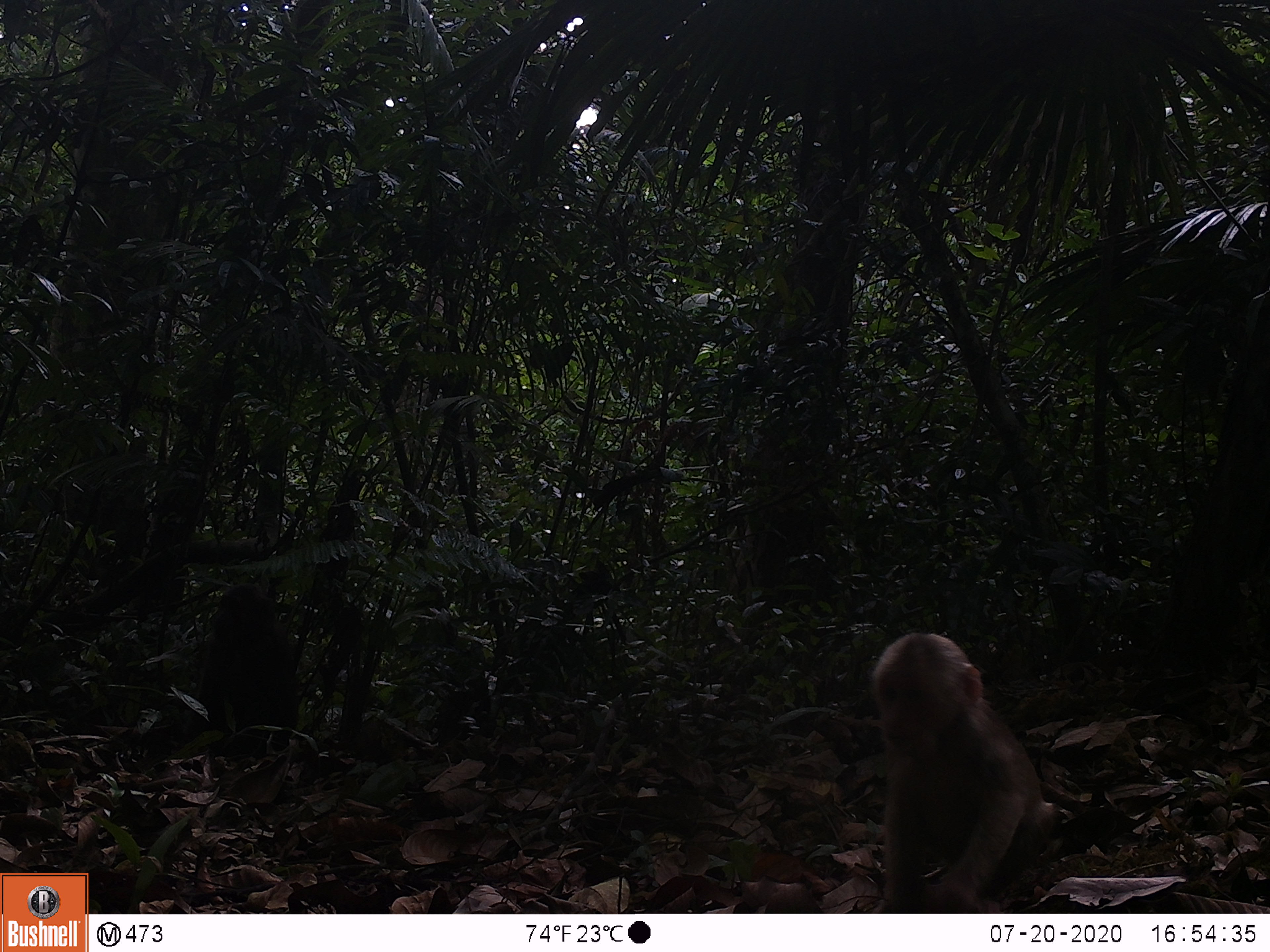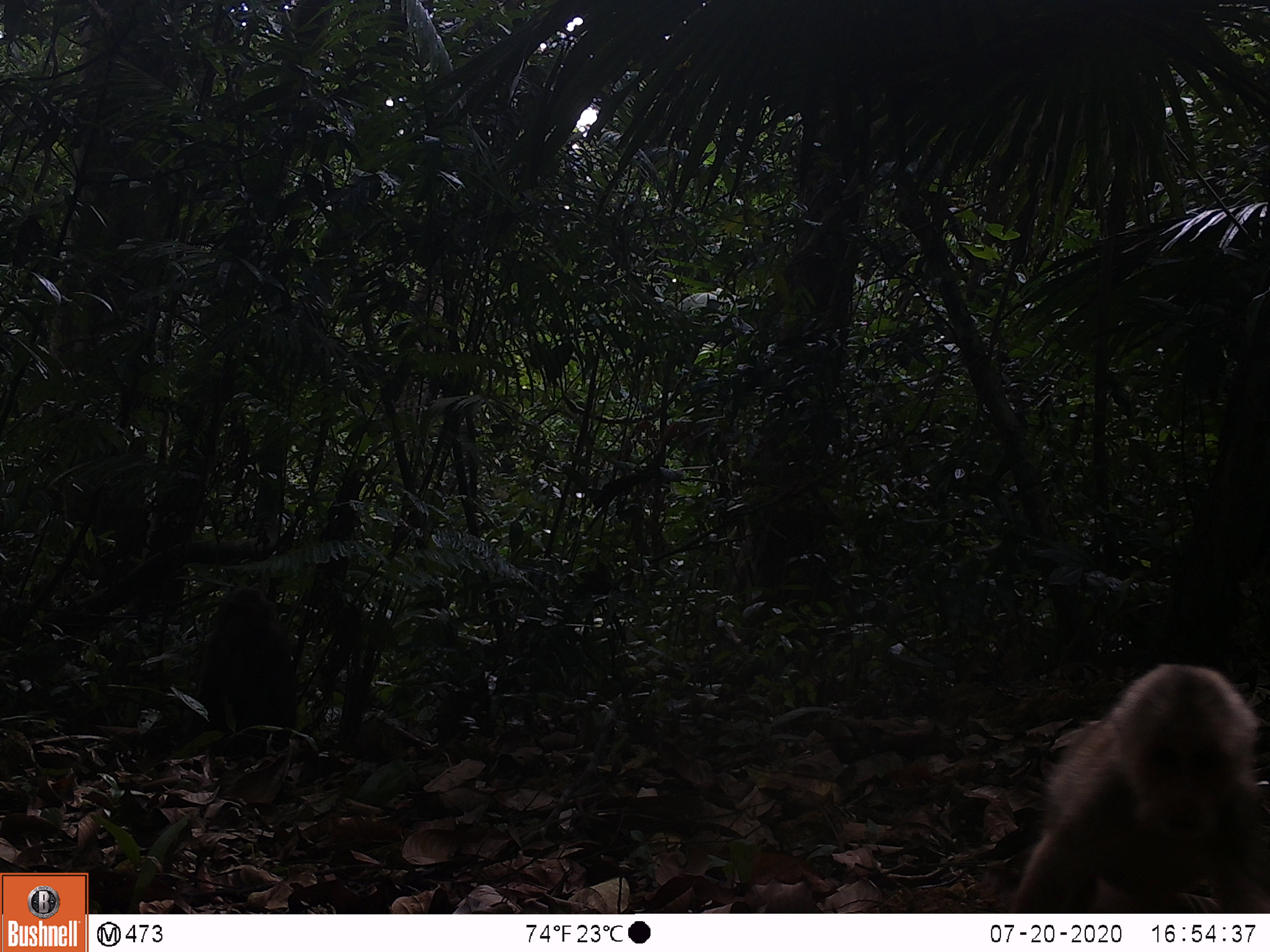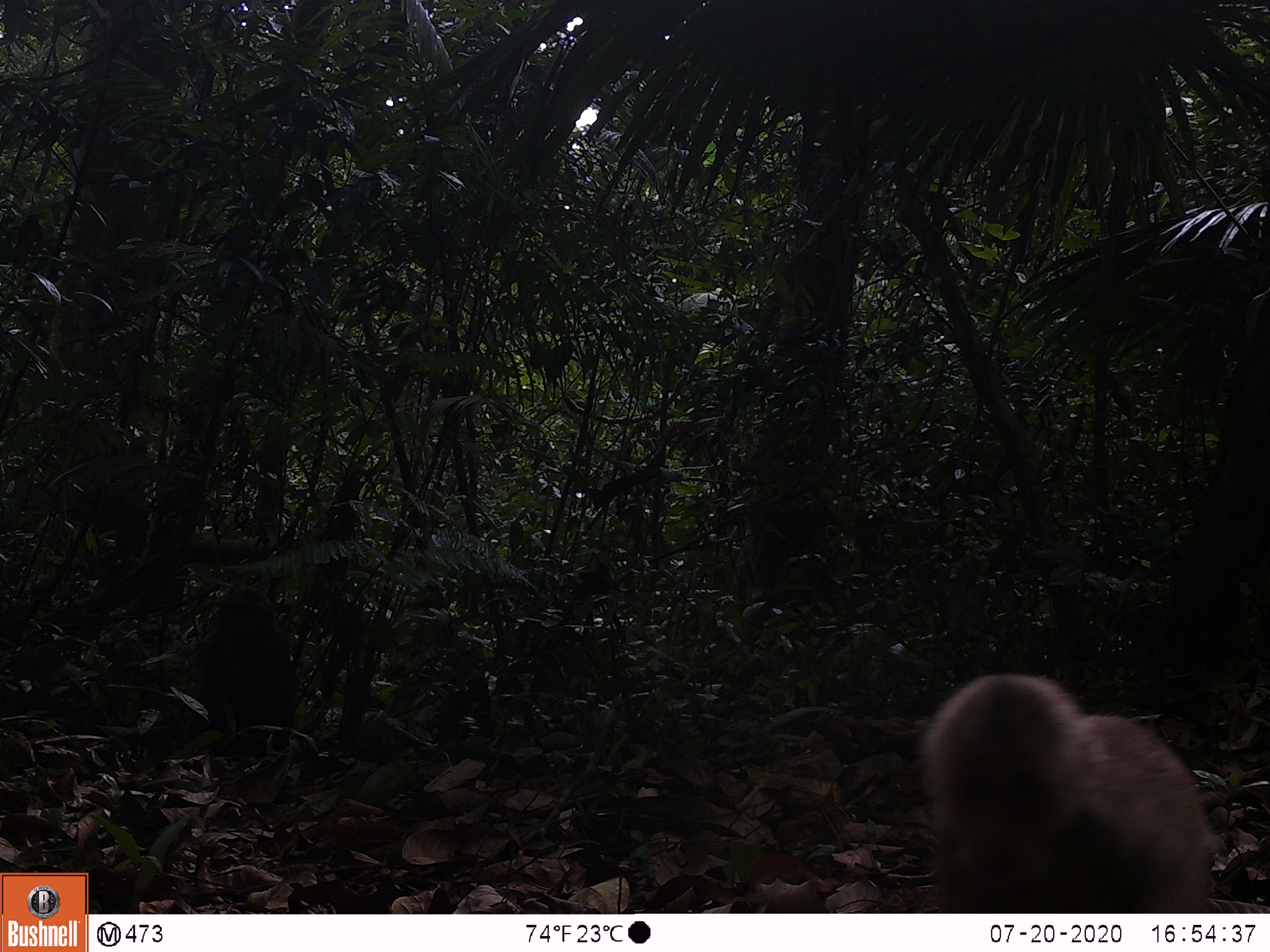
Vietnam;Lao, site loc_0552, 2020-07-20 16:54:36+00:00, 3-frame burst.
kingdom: Animalia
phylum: Chordata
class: Mammalia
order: Primates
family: Cercopithecidae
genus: Macaca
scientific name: Macaca arctoides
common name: stump-tailed macaque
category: stump tailed macaque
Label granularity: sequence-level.